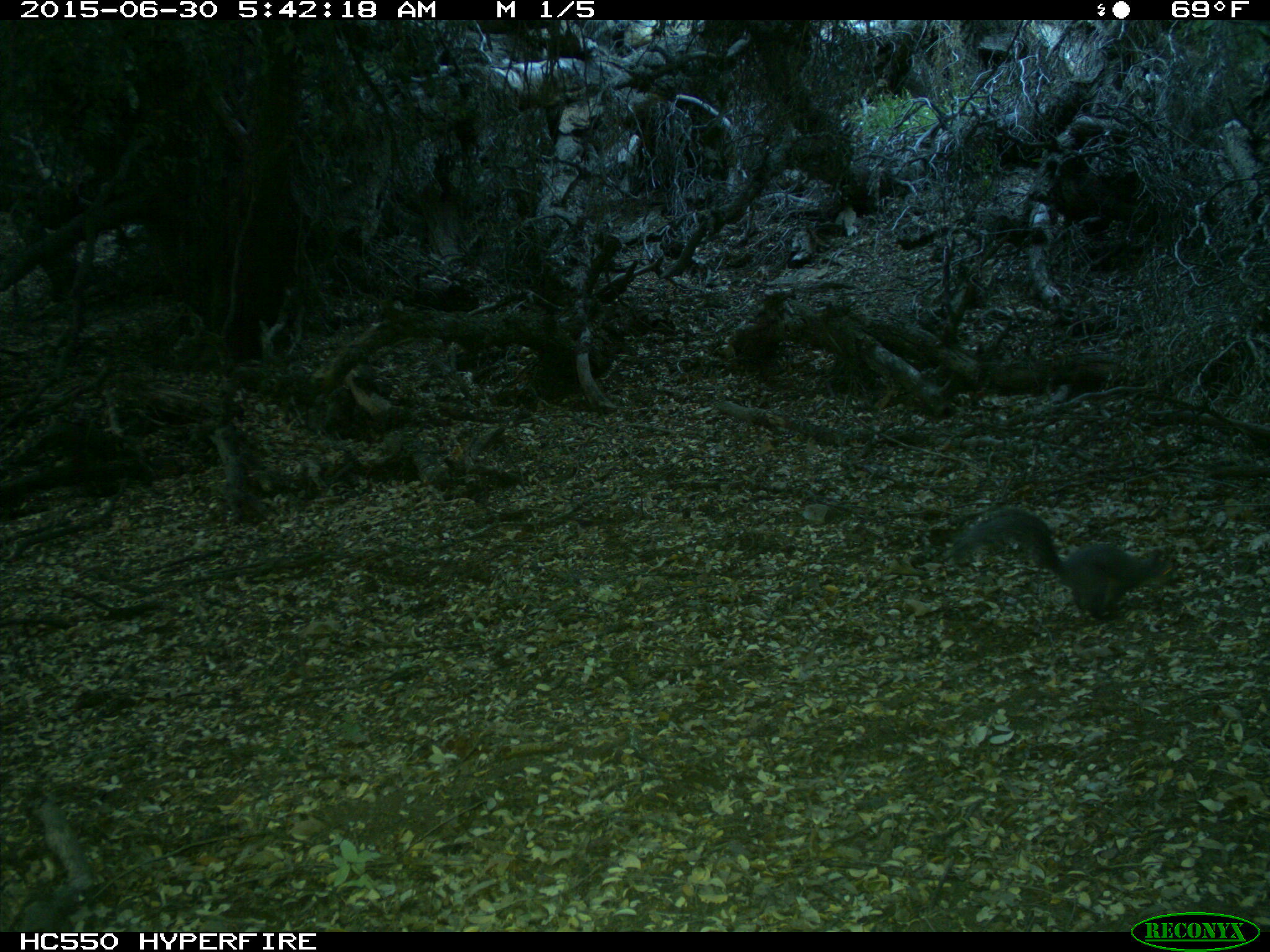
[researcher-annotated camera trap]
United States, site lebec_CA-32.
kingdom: Animalia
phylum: Chordata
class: Mammalia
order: Rodentia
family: Sciuridae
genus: Sciurus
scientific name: Sciurus carolinensis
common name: eastern gray squirrel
Sciurus carolinensis (eastern gray squirrel).